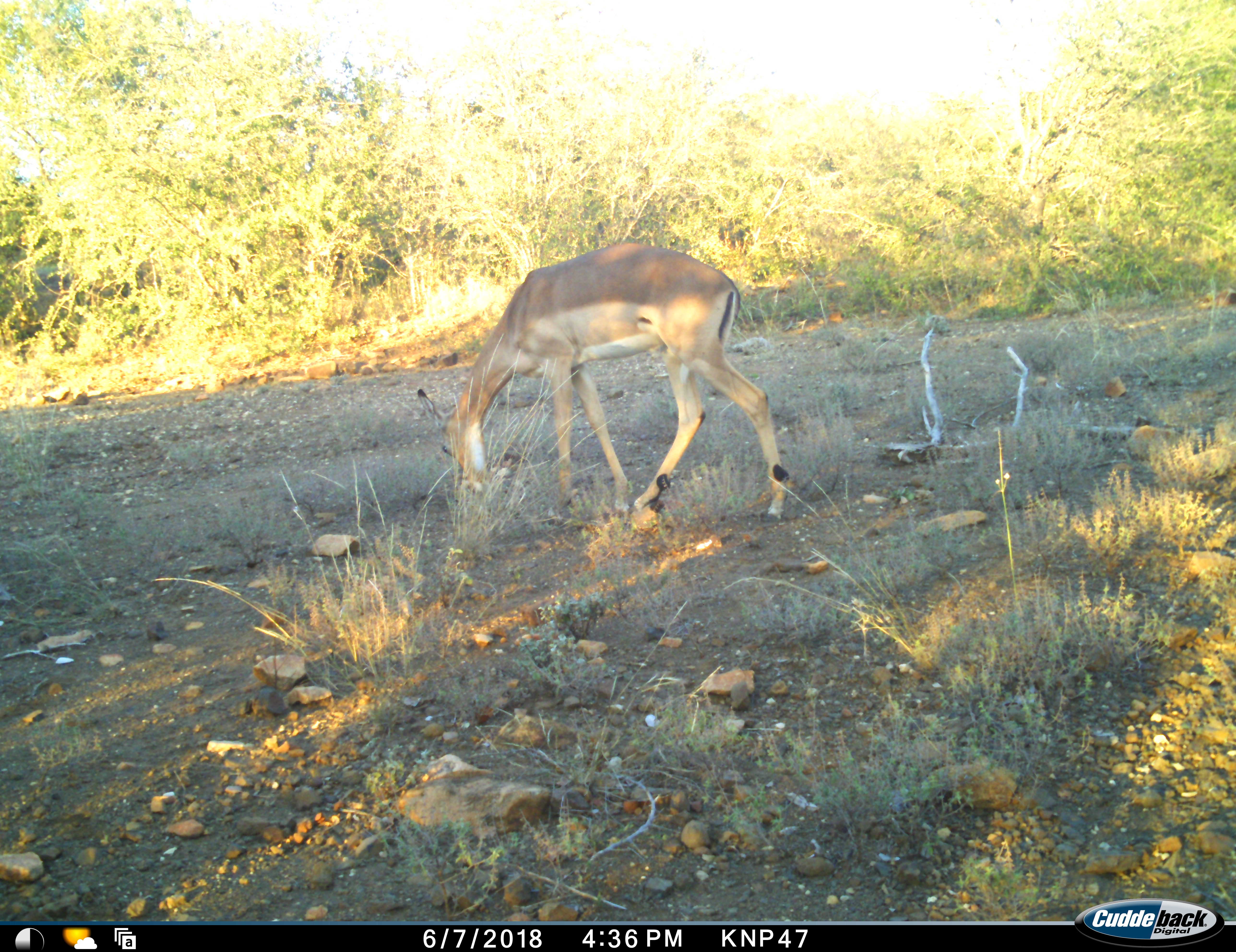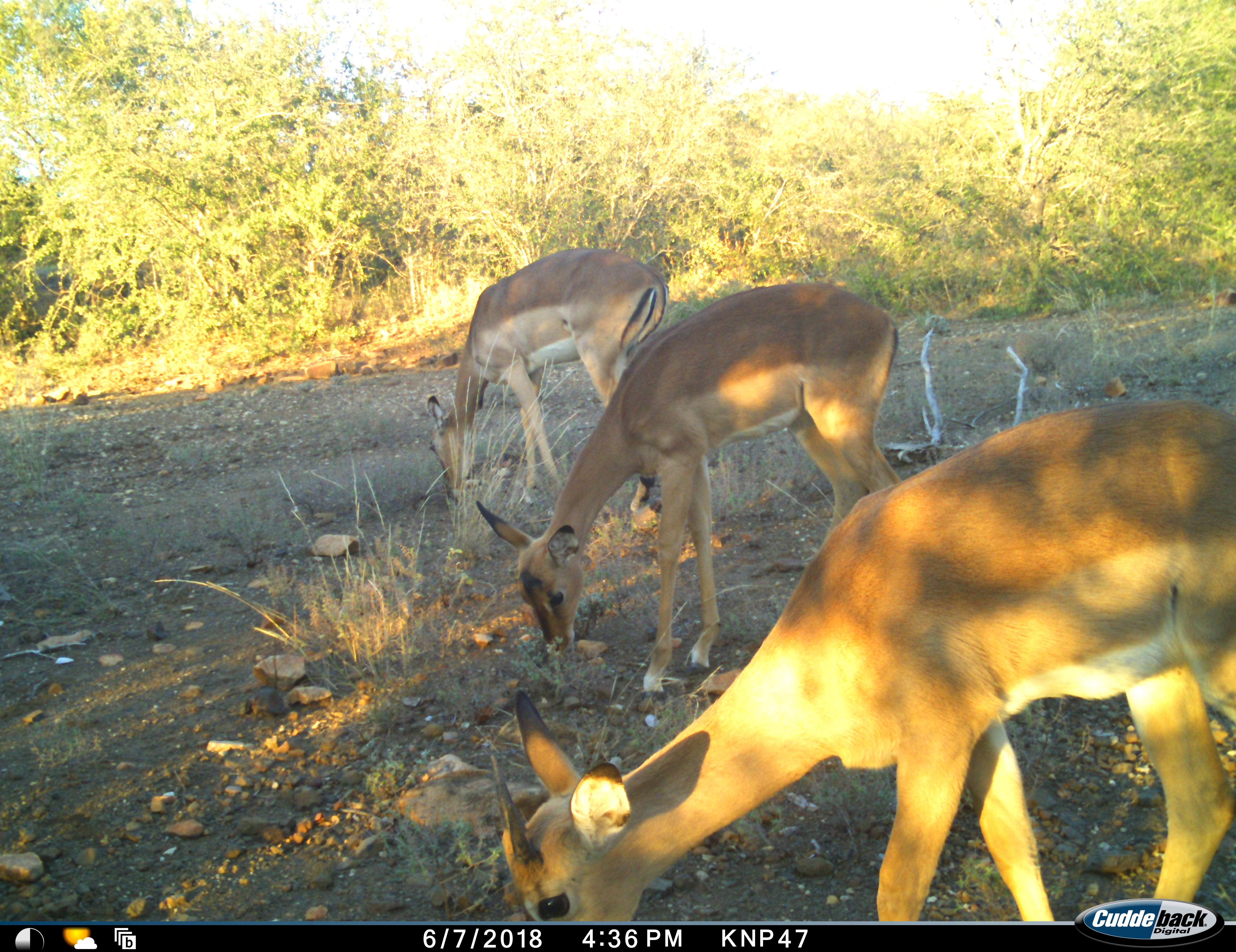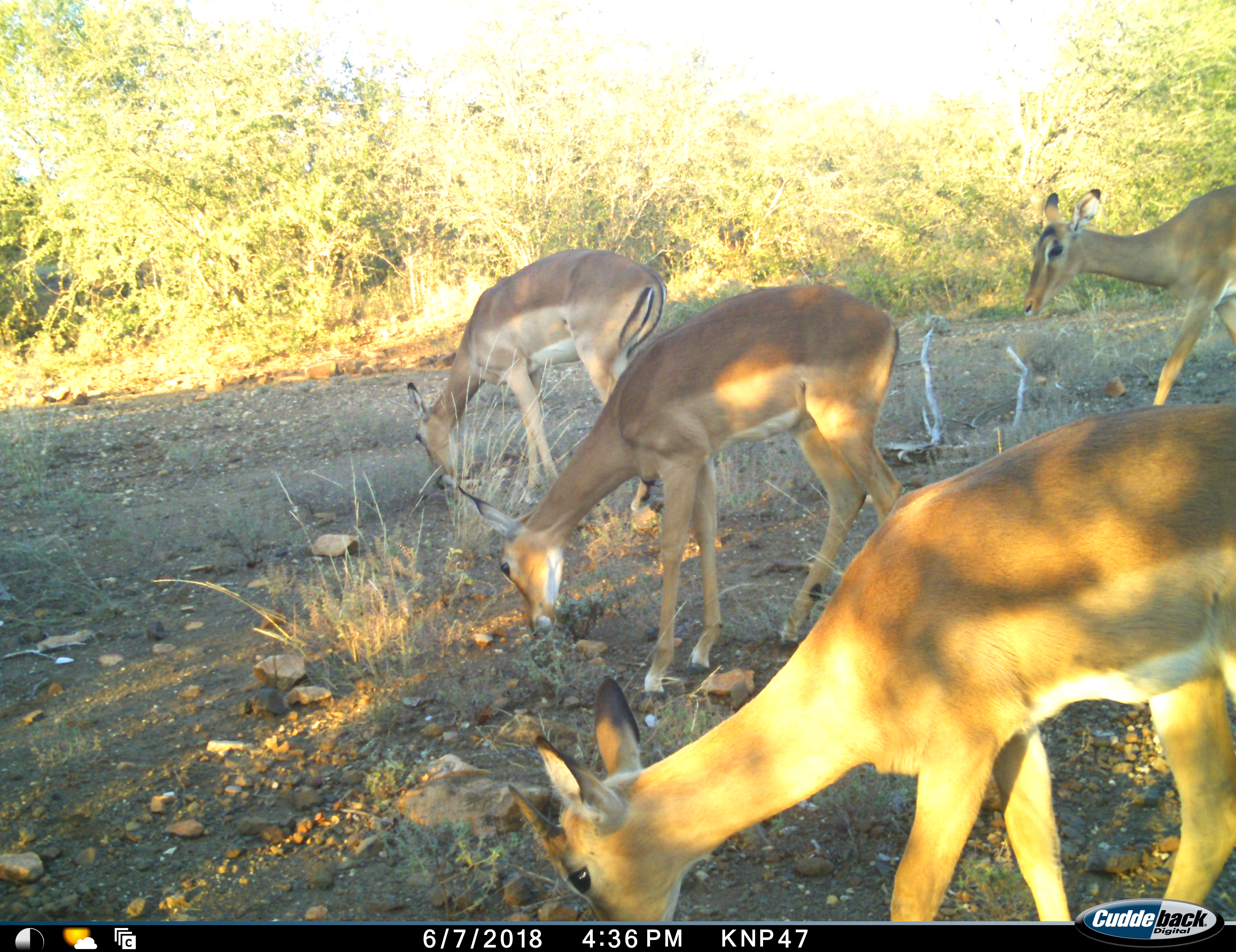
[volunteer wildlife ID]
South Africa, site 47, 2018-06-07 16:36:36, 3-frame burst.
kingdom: Animalia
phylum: Chordata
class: Mammalia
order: Artiodactyla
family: Bovidae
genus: Aepyceros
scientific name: Aepyceros melampus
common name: impala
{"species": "impala (Aepyceros melampus)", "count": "4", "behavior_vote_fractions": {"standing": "33%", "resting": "0%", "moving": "56%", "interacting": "0%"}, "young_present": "22%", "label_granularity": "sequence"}